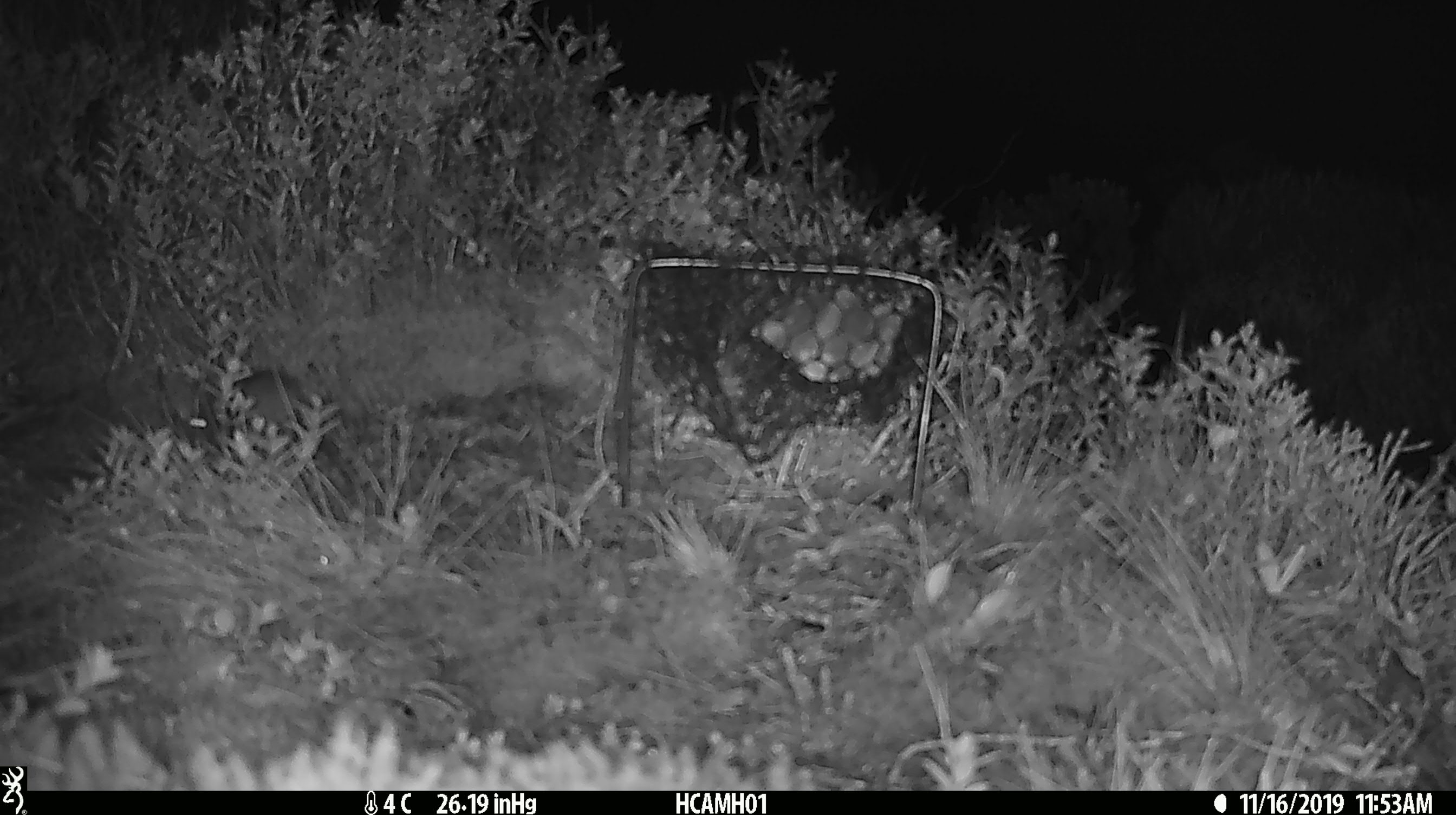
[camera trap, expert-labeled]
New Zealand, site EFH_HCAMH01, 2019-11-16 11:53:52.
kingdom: Animalia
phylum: Chordata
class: Mammalia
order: Rodentia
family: Muridae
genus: Mus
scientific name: Mus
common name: mouse